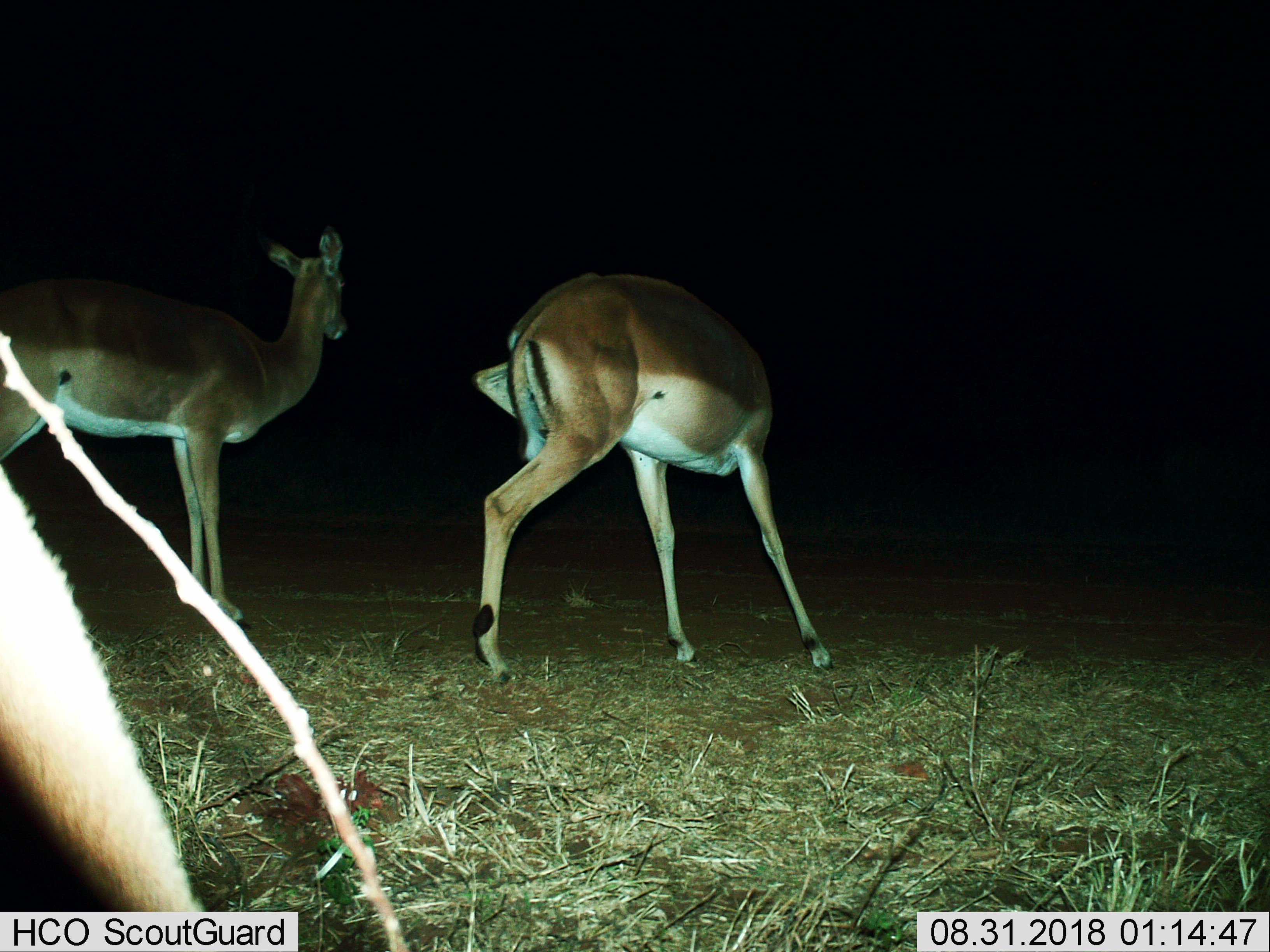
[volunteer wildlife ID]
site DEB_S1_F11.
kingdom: Animalia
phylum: Chordata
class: Mammalia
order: Artiodactyla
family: Bovidae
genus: Aepyceros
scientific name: Aepyceros melampus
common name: impala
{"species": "impala (Aepyceros melampus)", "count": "3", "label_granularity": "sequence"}